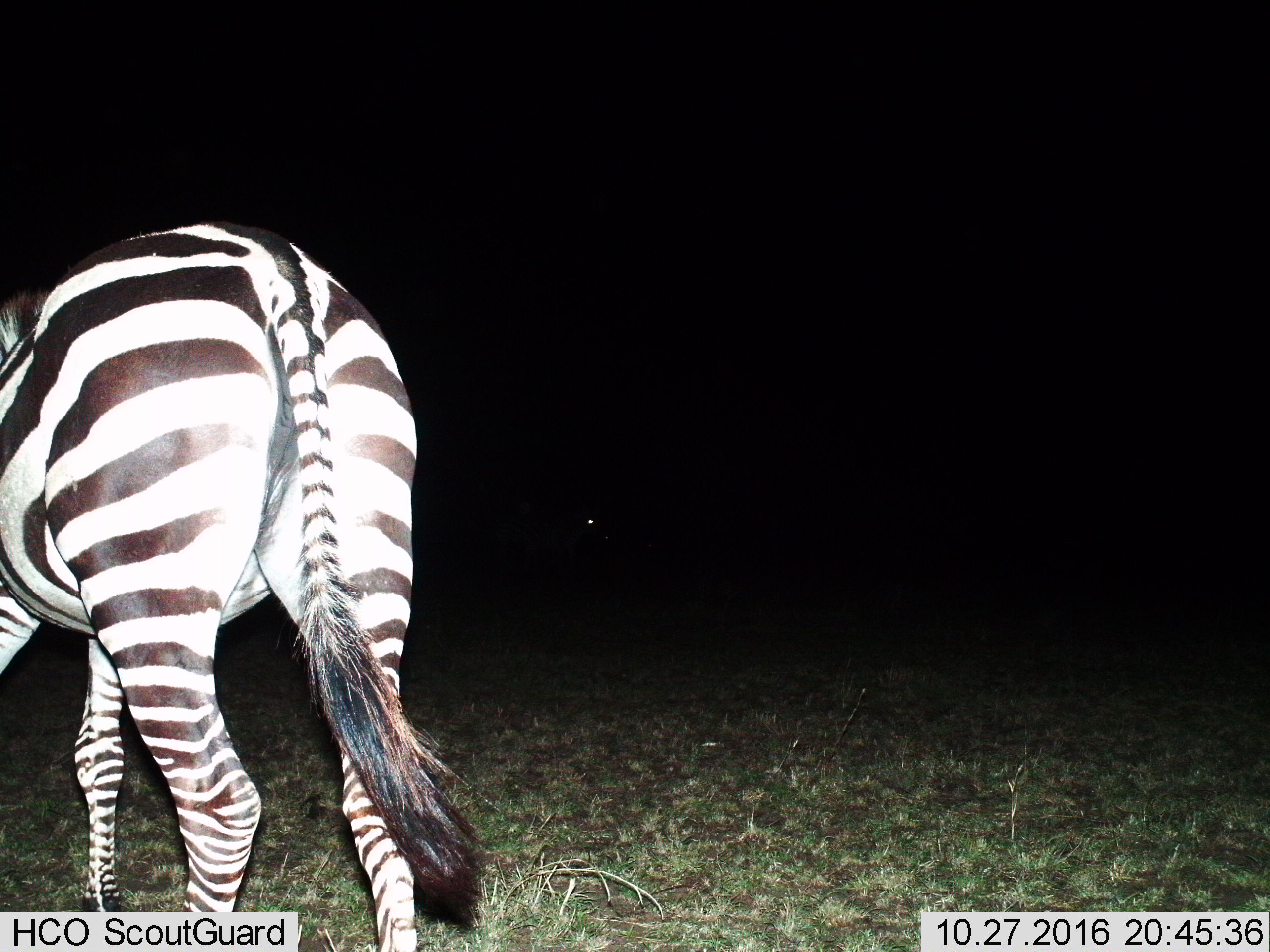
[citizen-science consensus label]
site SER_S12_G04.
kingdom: Animalia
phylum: Chordata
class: Mammalia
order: Perissodactyla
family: Equidae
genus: Equus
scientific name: Equus quagga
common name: plains zebra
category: zebraplains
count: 1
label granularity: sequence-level